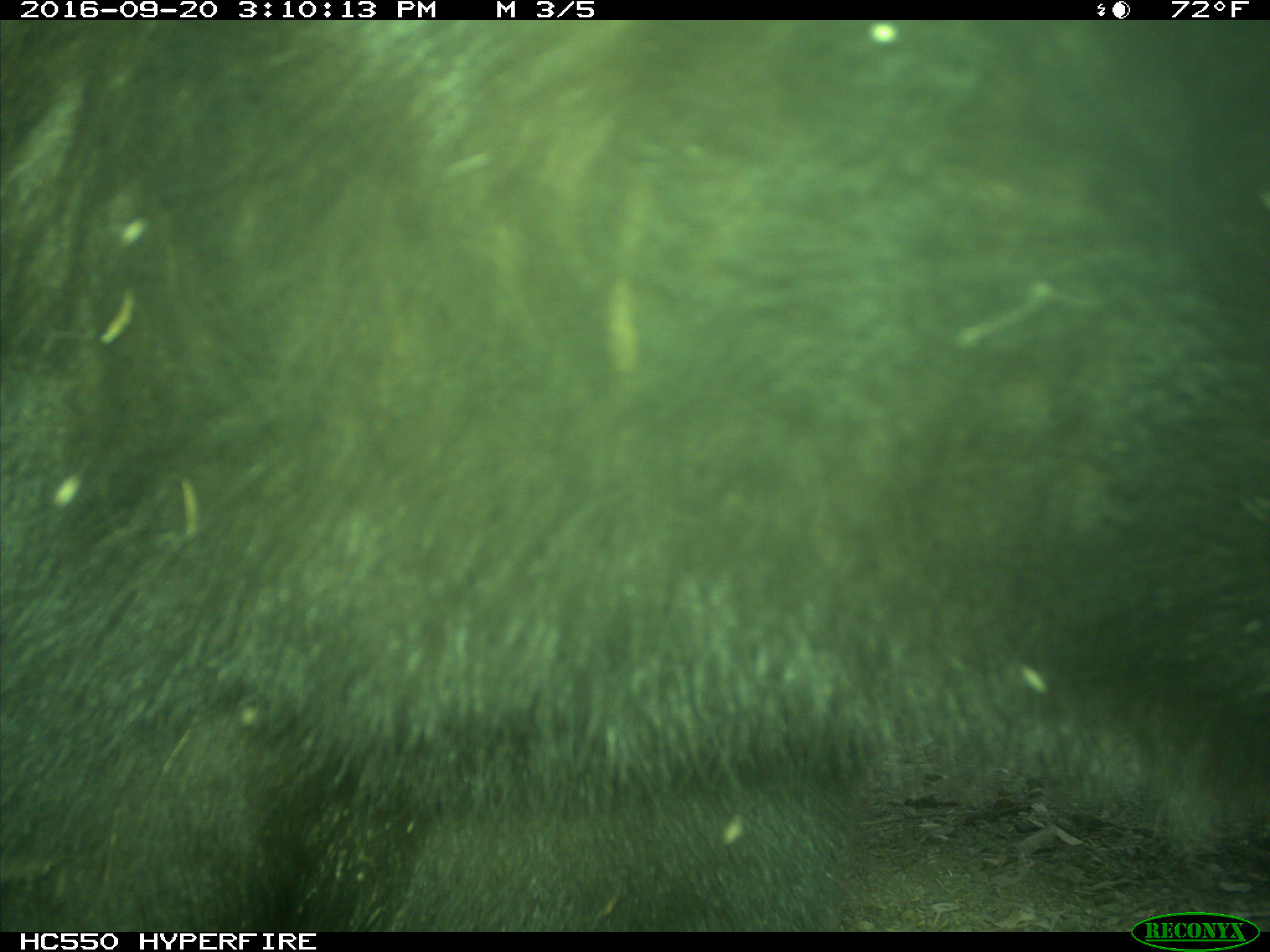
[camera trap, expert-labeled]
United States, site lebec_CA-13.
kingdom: Animalia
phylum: Chordata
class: Mammalia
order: Carnivora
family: Ursidae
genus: Ursus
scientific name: Ursus americanus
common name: american black bear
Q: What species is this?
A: Ursus americanus (american black bear).